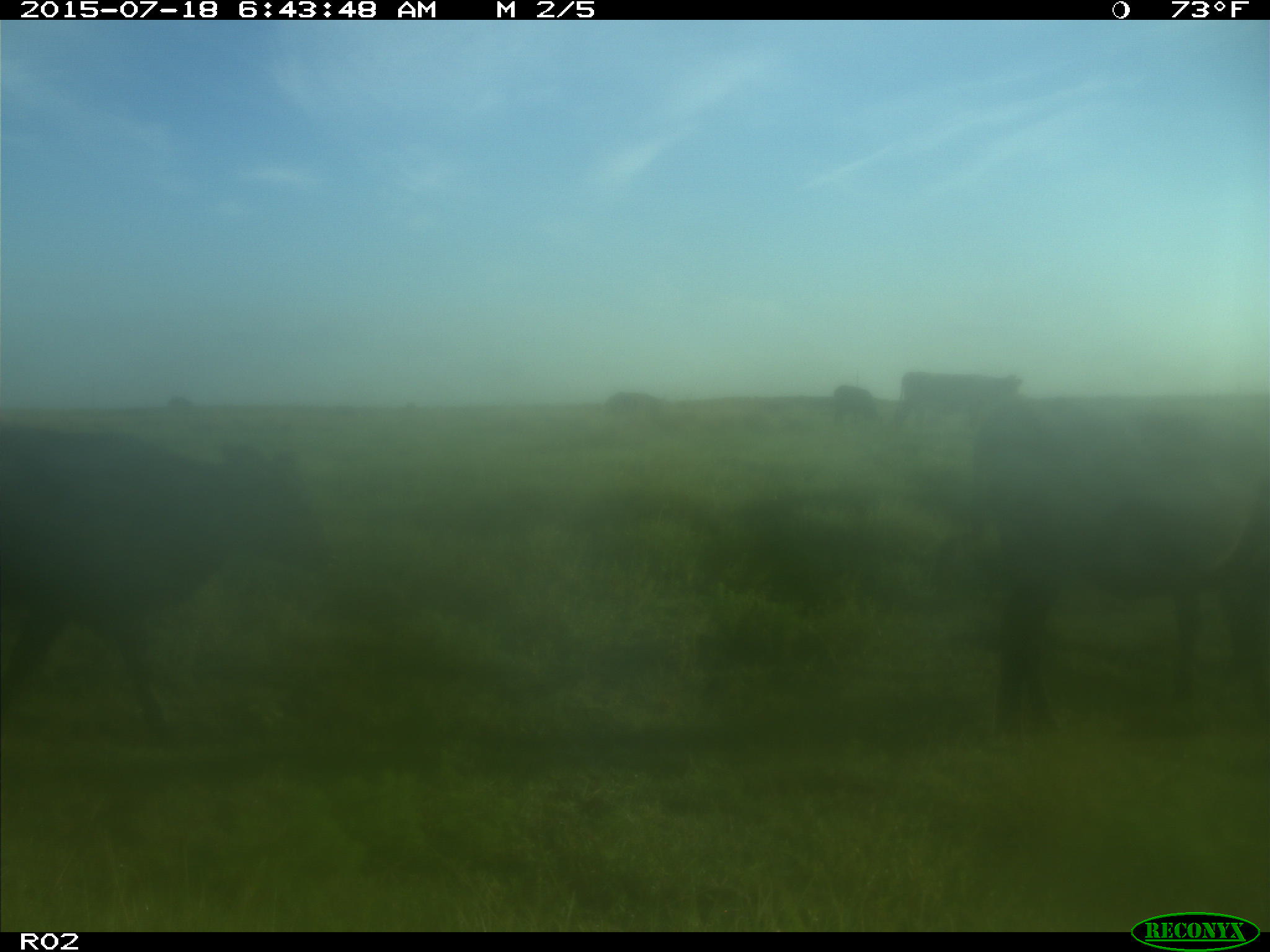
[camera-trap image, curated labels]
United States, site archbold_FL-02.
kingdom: Animalia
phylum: Chordata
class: Mammalia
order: Artiodactyla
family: Bovidae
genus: Bos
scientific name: Bos taurus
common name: domestic cow